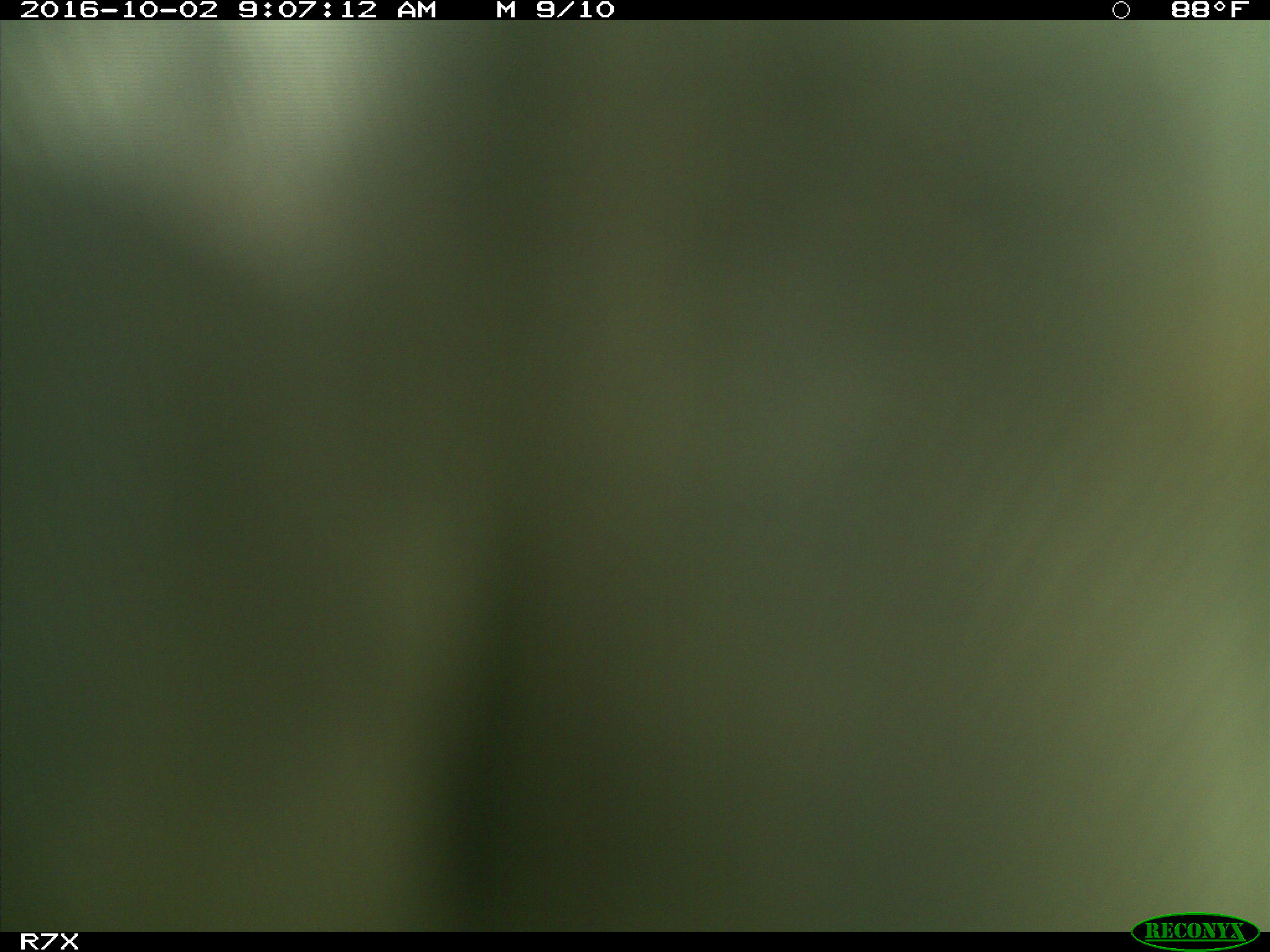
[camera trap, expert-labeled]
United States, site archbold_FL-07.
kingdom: Animalia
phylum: Chordata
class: Aves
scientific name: Aves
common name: birds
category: unidentified bird